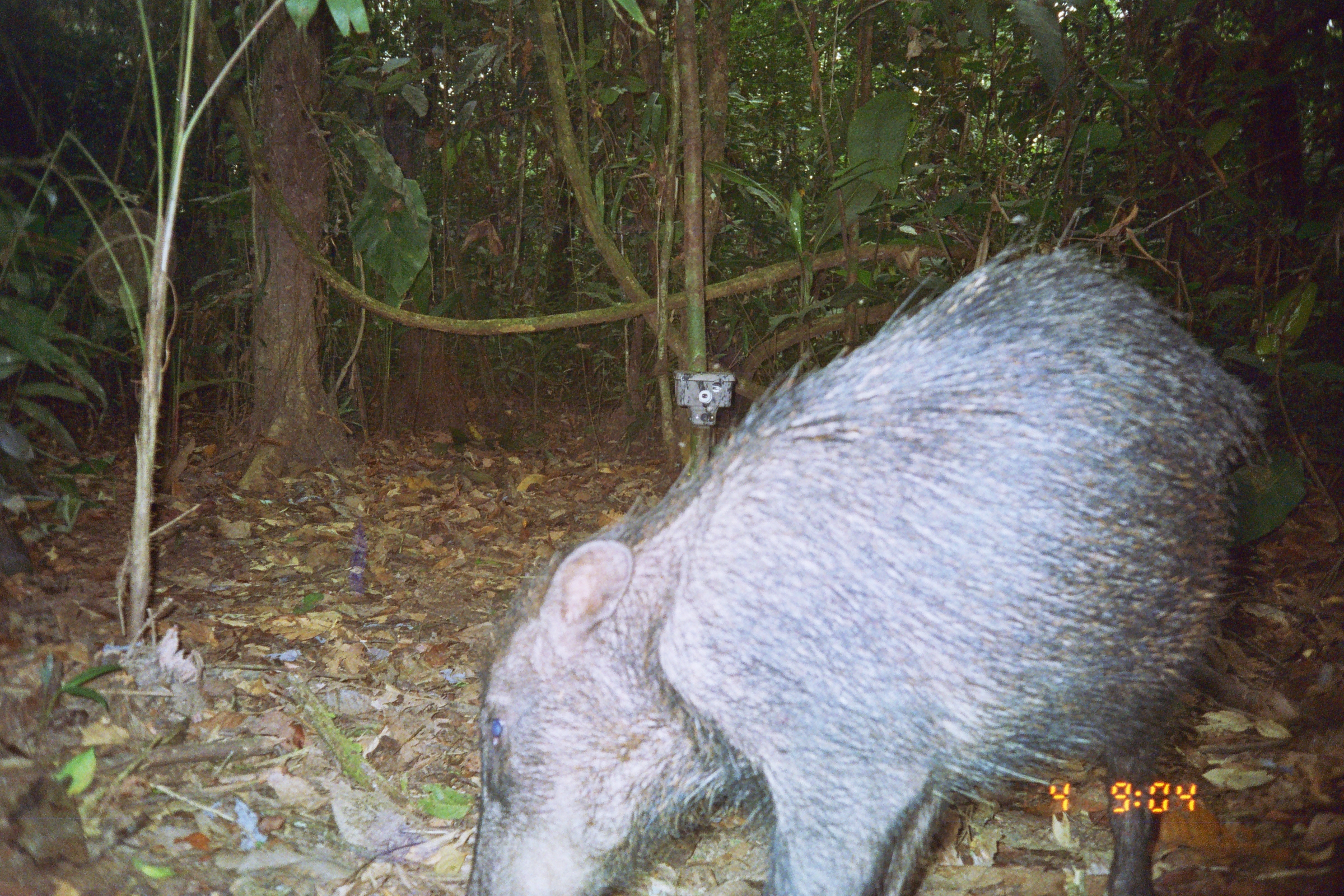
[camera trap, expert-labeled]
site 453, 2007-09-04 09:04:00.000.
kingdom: Animalia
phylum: Chordata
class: Mammalia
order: Artiodactyla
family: Tayassuidae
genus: Tayassu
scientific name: Tayassu pecari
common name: white-lipped peccary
Tayassu pecari (white-lipped peccary).